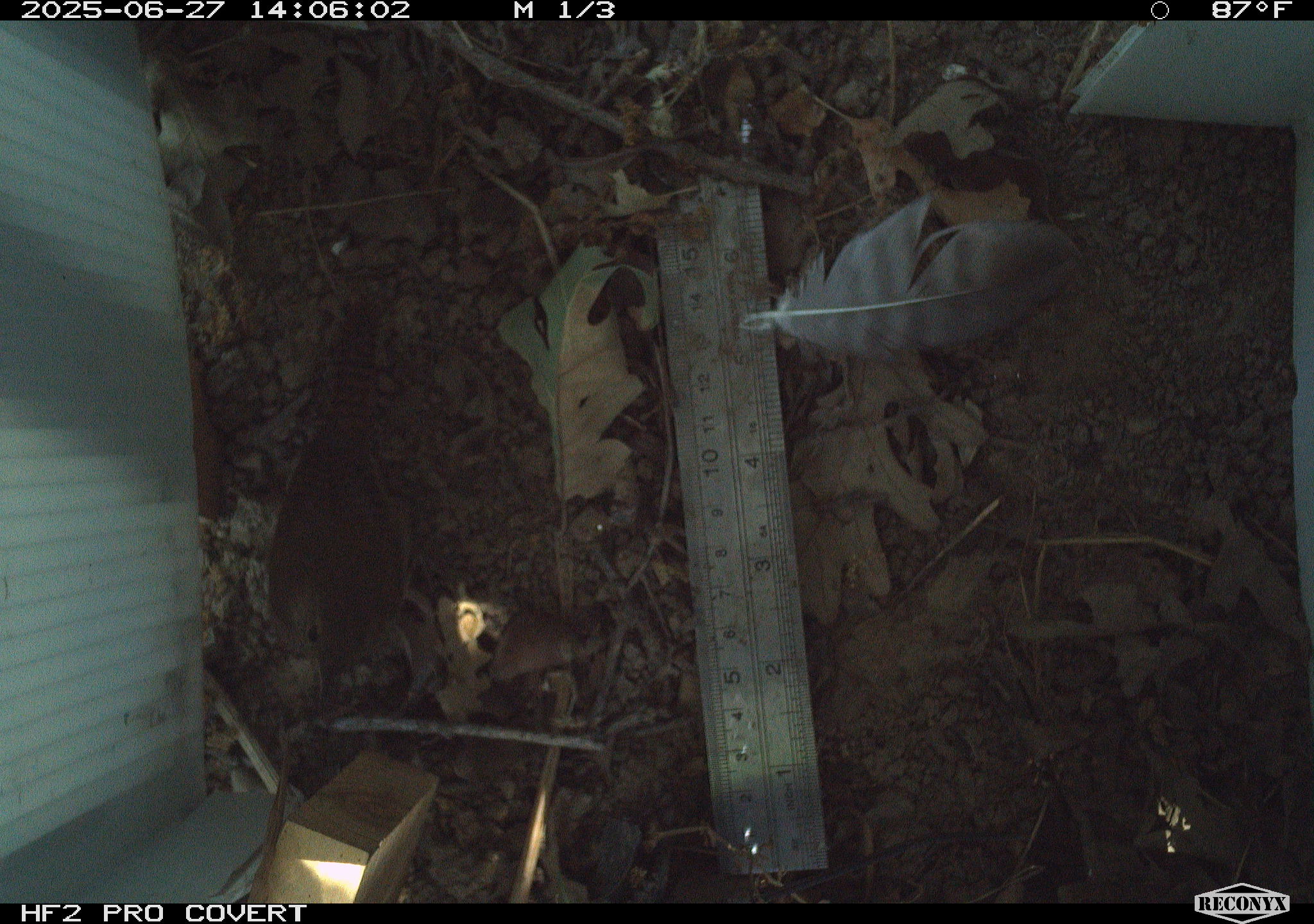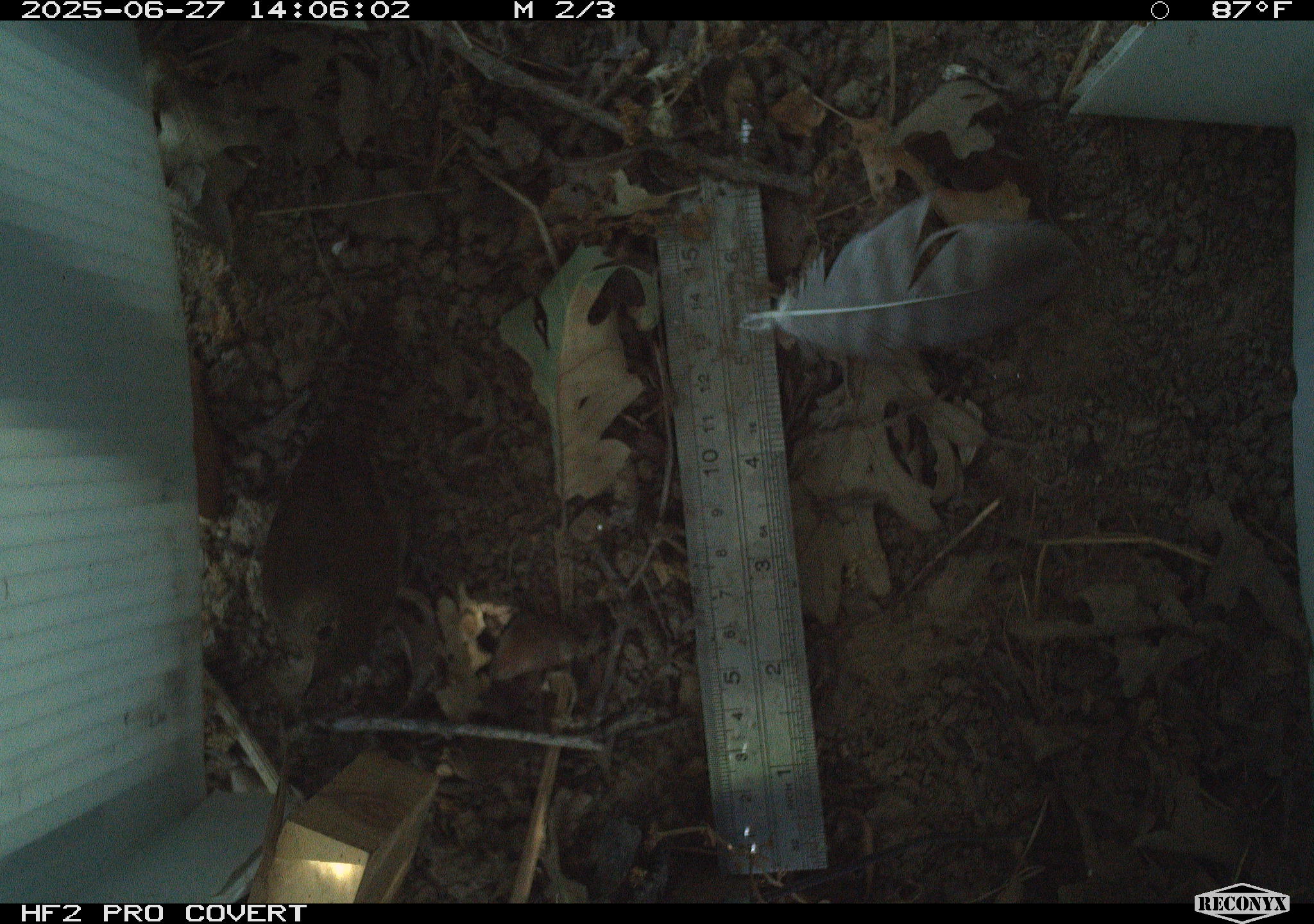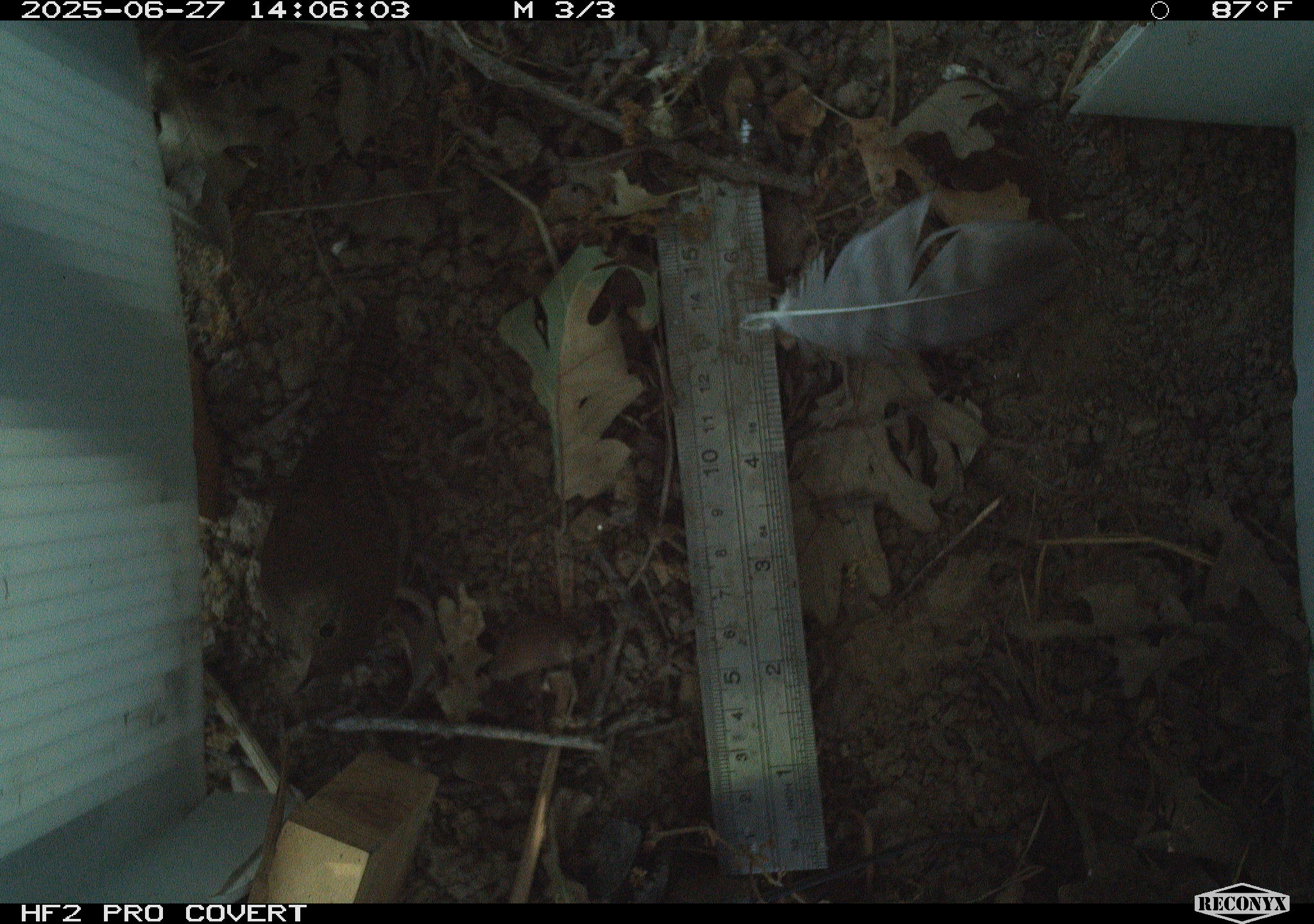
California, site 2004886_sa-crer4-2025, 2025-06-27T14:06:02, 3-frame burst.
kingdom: Animalia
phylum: Chordata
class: Aves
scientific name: Aves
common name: bird